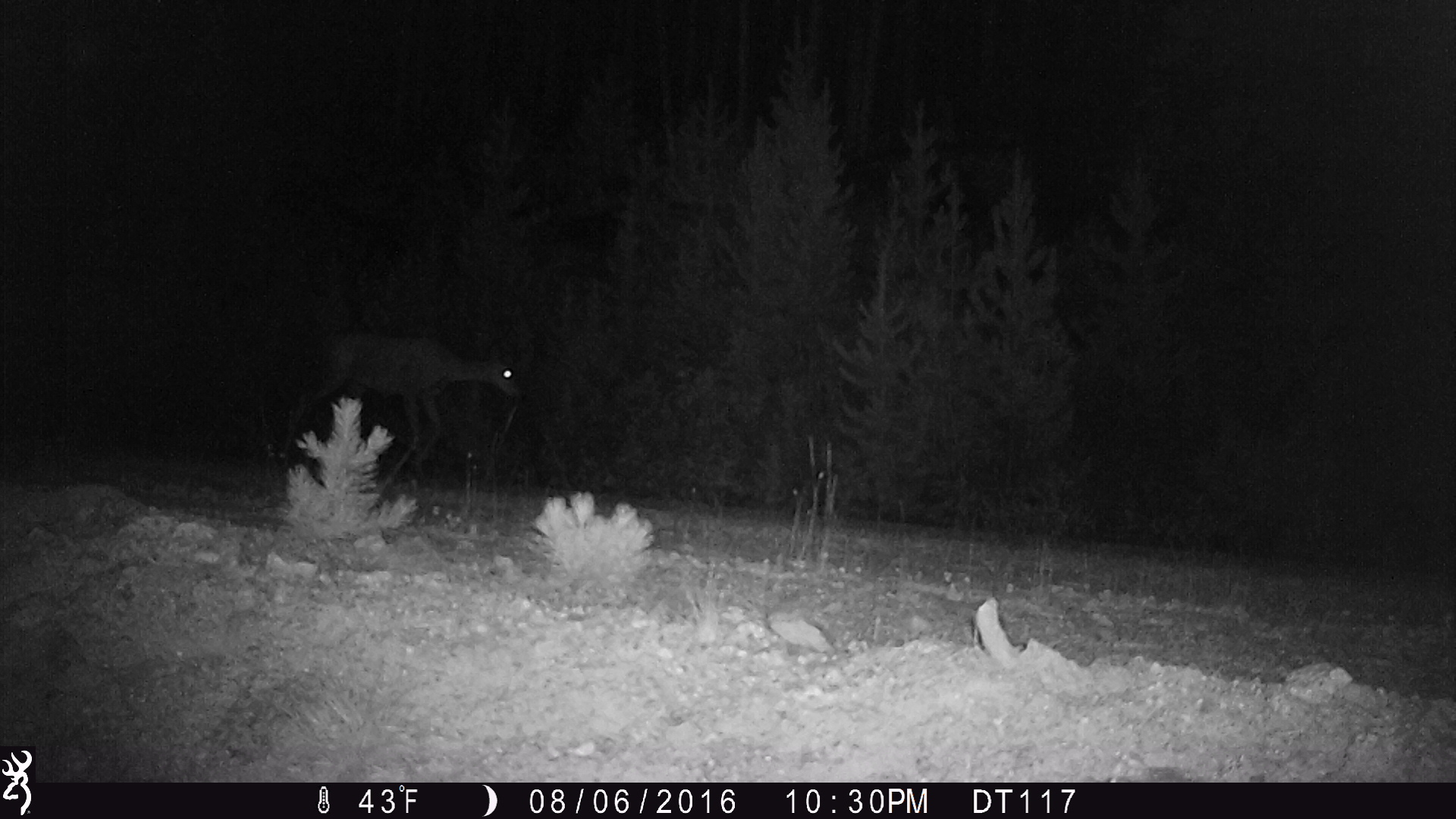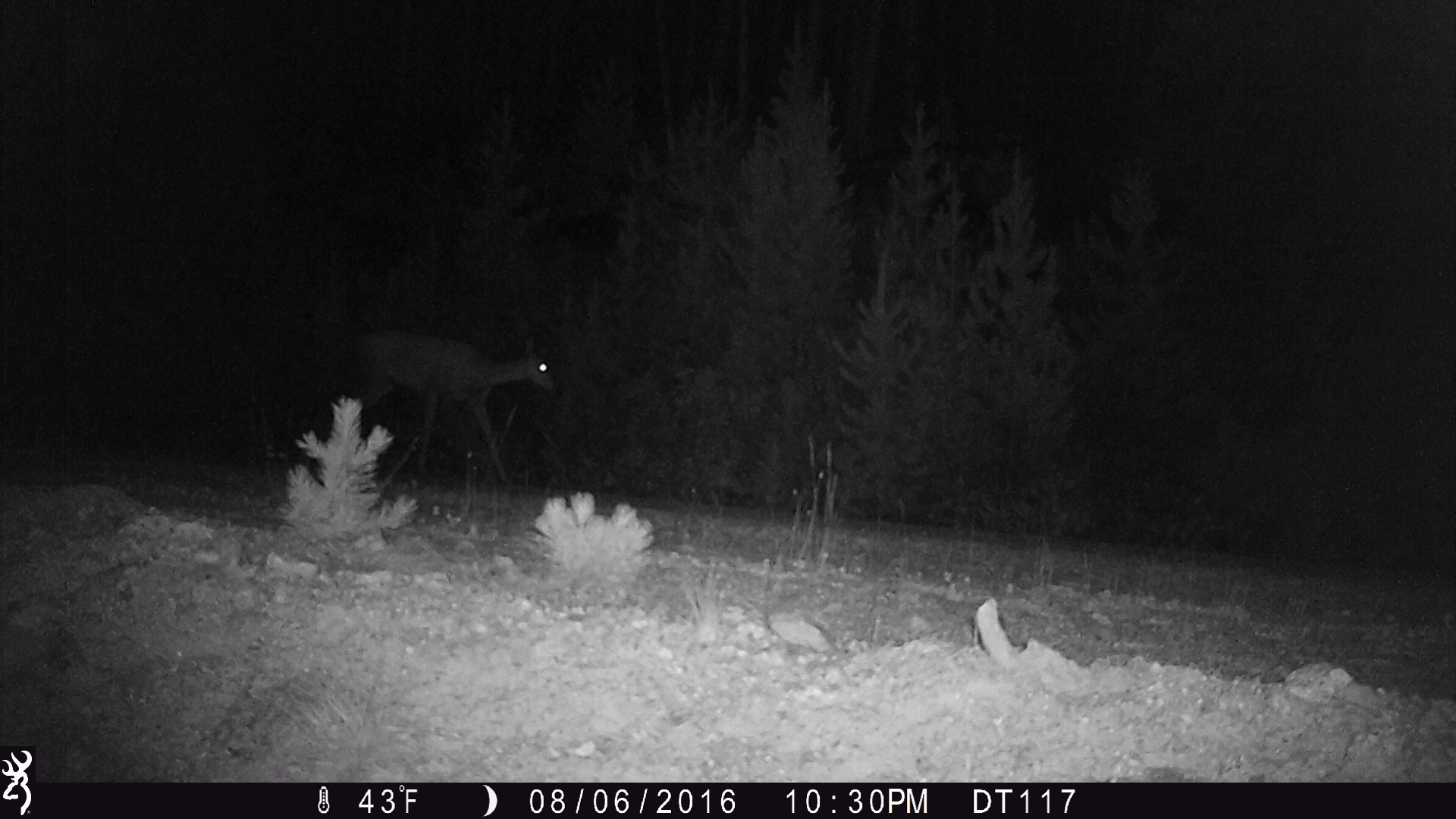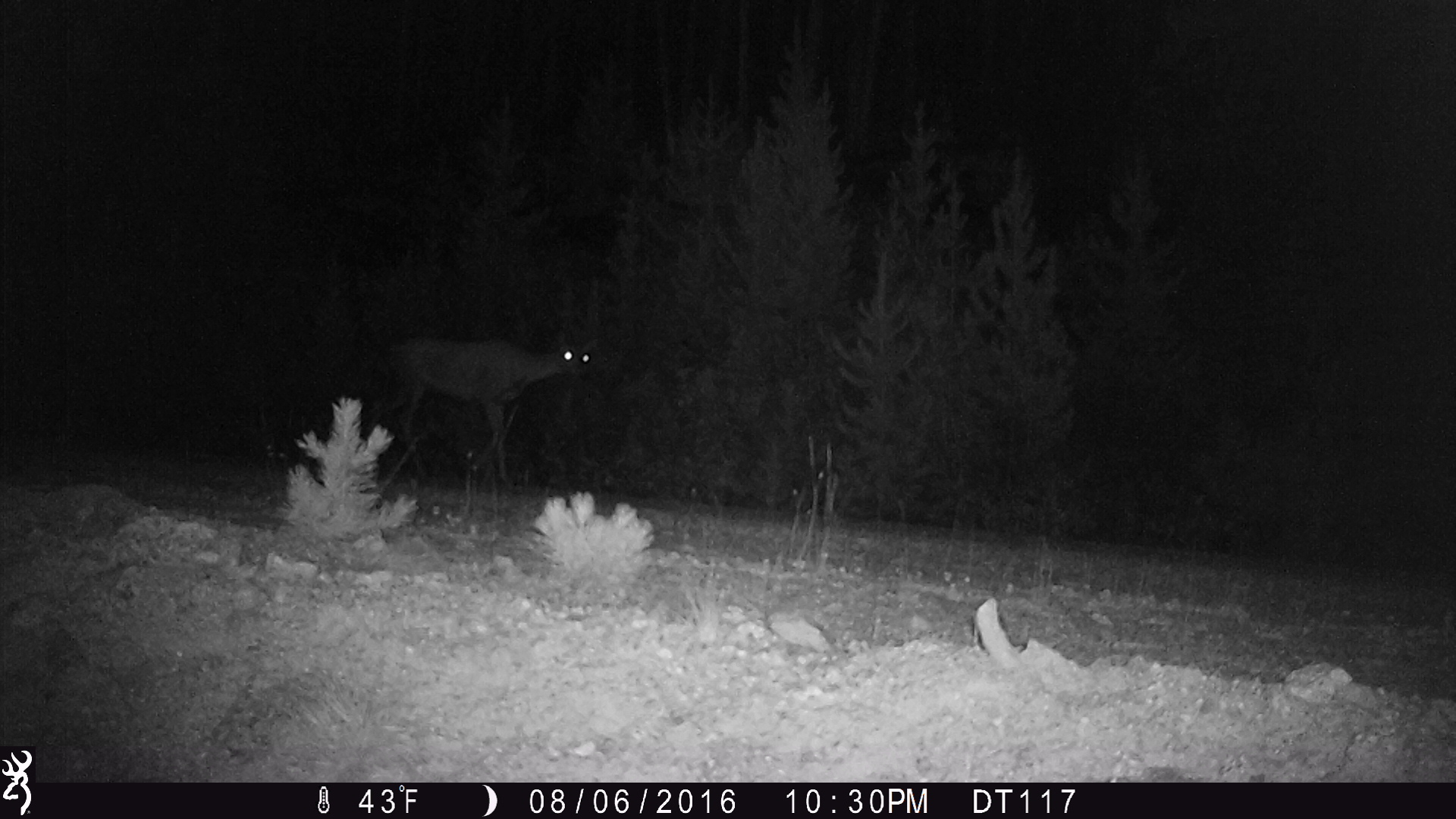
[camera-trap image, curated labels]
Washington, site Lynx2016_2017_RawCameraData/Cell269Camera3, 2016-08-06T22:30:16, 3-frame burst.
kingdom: Animalia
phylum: Chordata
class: Mammalia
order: Artiodactyla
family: Cervidae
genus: Odocoileus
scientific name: Odocoileus hemionus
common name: mule deer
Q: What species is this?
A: Odocoileus hemionus (mule deer).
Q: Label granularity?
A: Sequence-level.